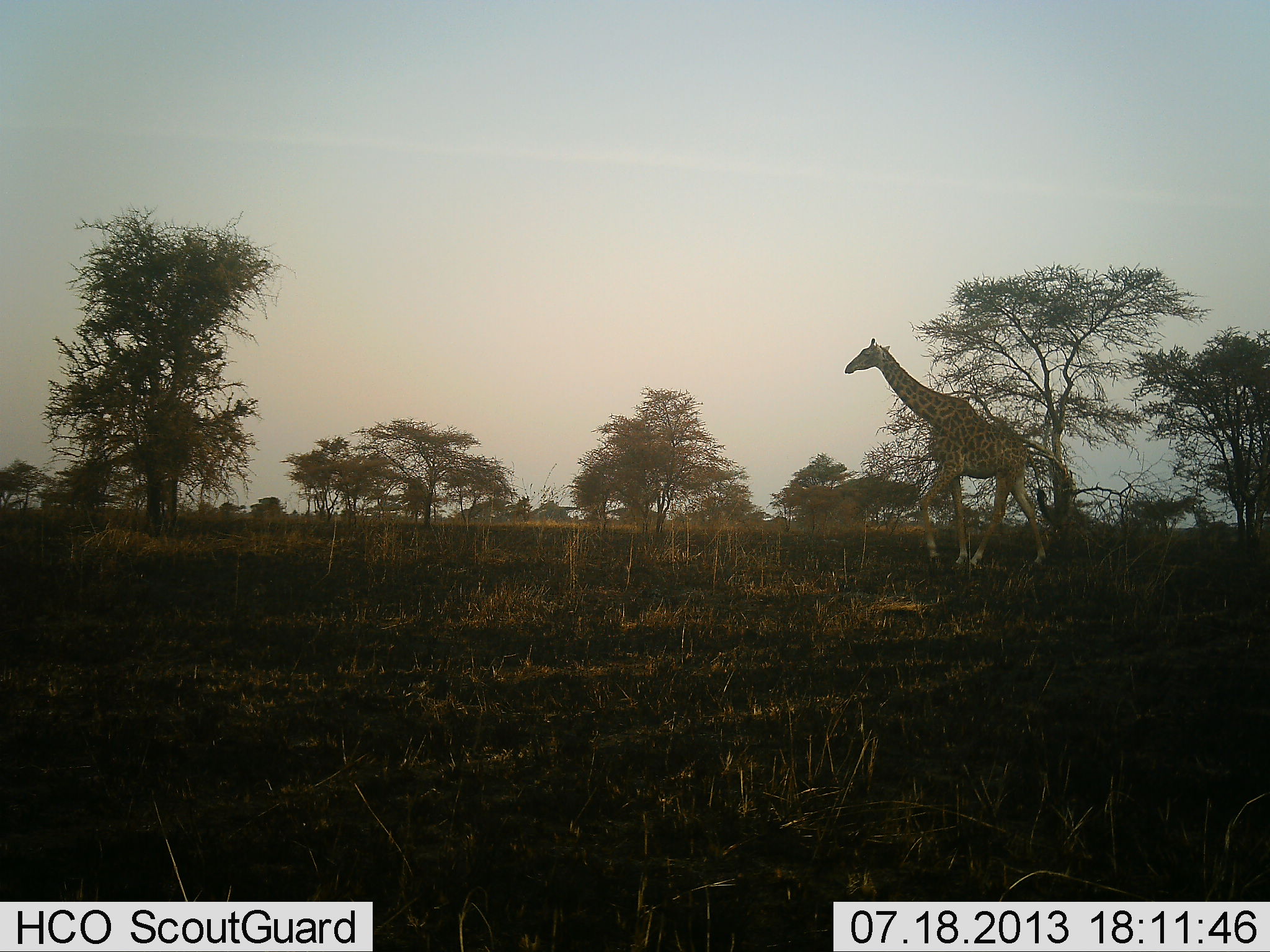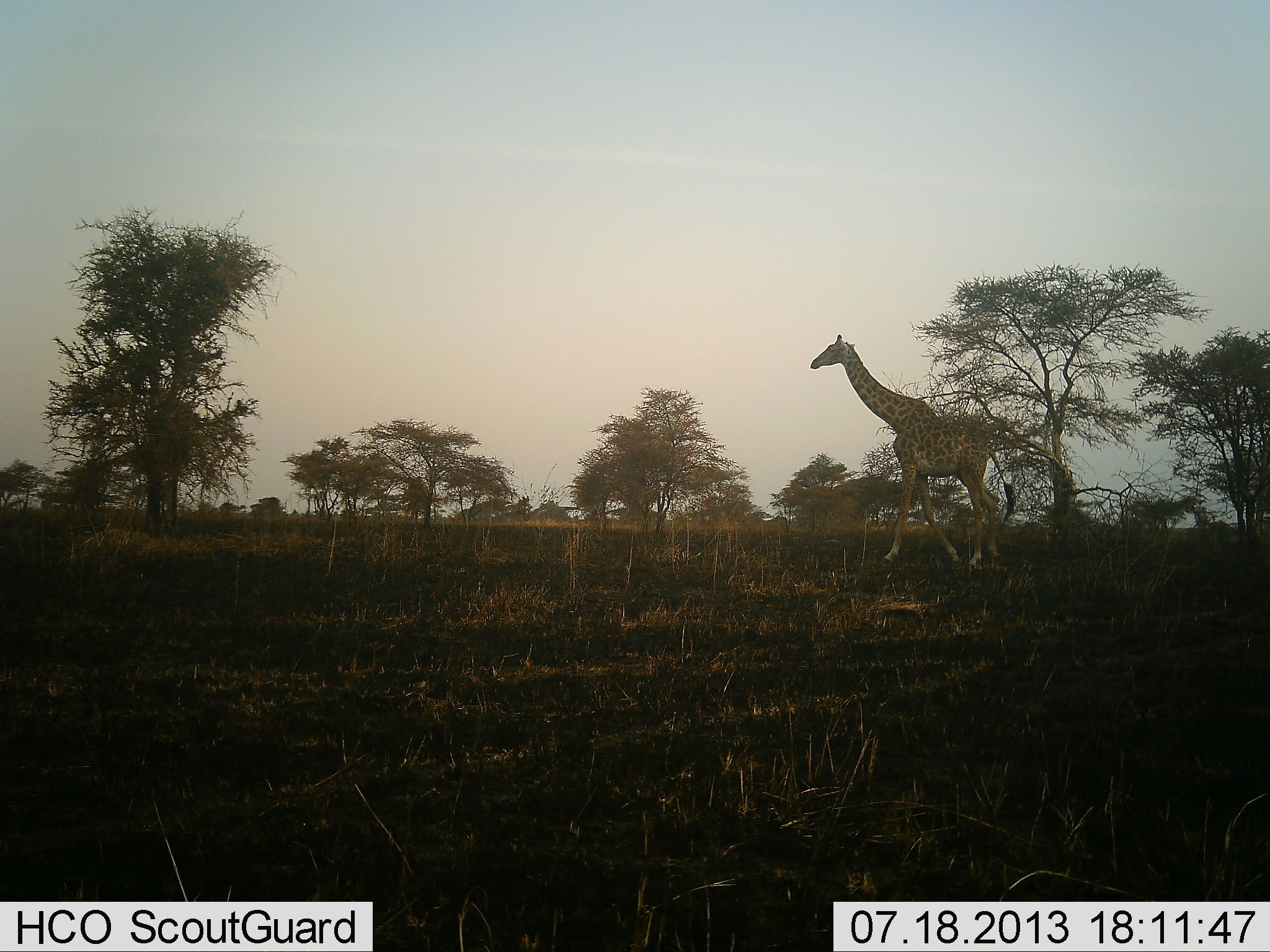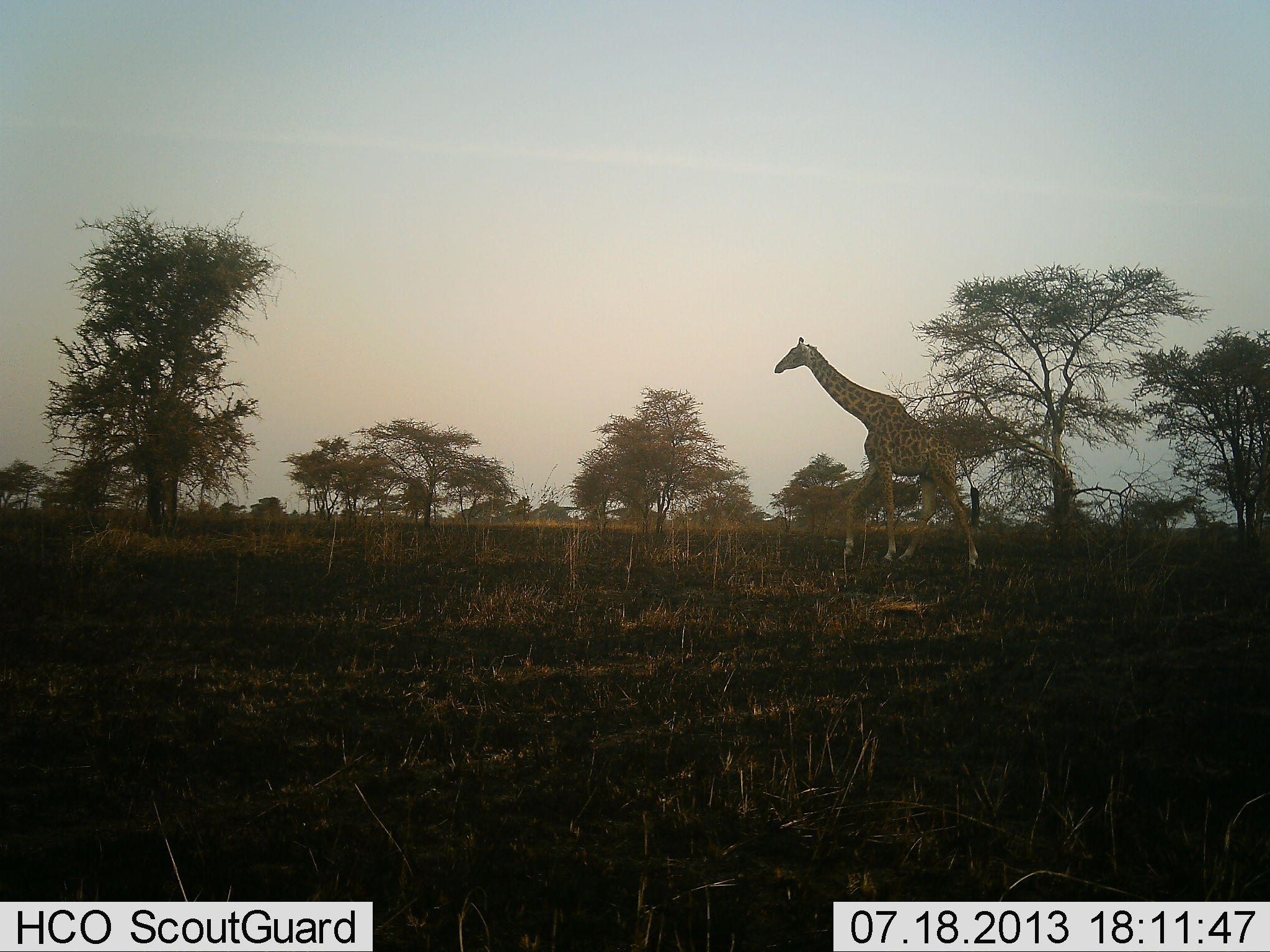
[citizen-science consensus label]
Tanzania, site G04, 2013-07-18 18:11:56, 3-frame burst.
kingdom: Animalia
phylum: Chordata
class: Mammalia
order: Artiodactyla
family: Giraffidae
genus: Giraffa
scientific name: Giraffa camelopardalis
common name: giraffe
Giraffe (Giraffa camelopardalis), count 1. Behavior (volunteer vote fractions): standing 0%, resting 0%, moving 100%, interacting 0%. Young present (vote fraction): 0%. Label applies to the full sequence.